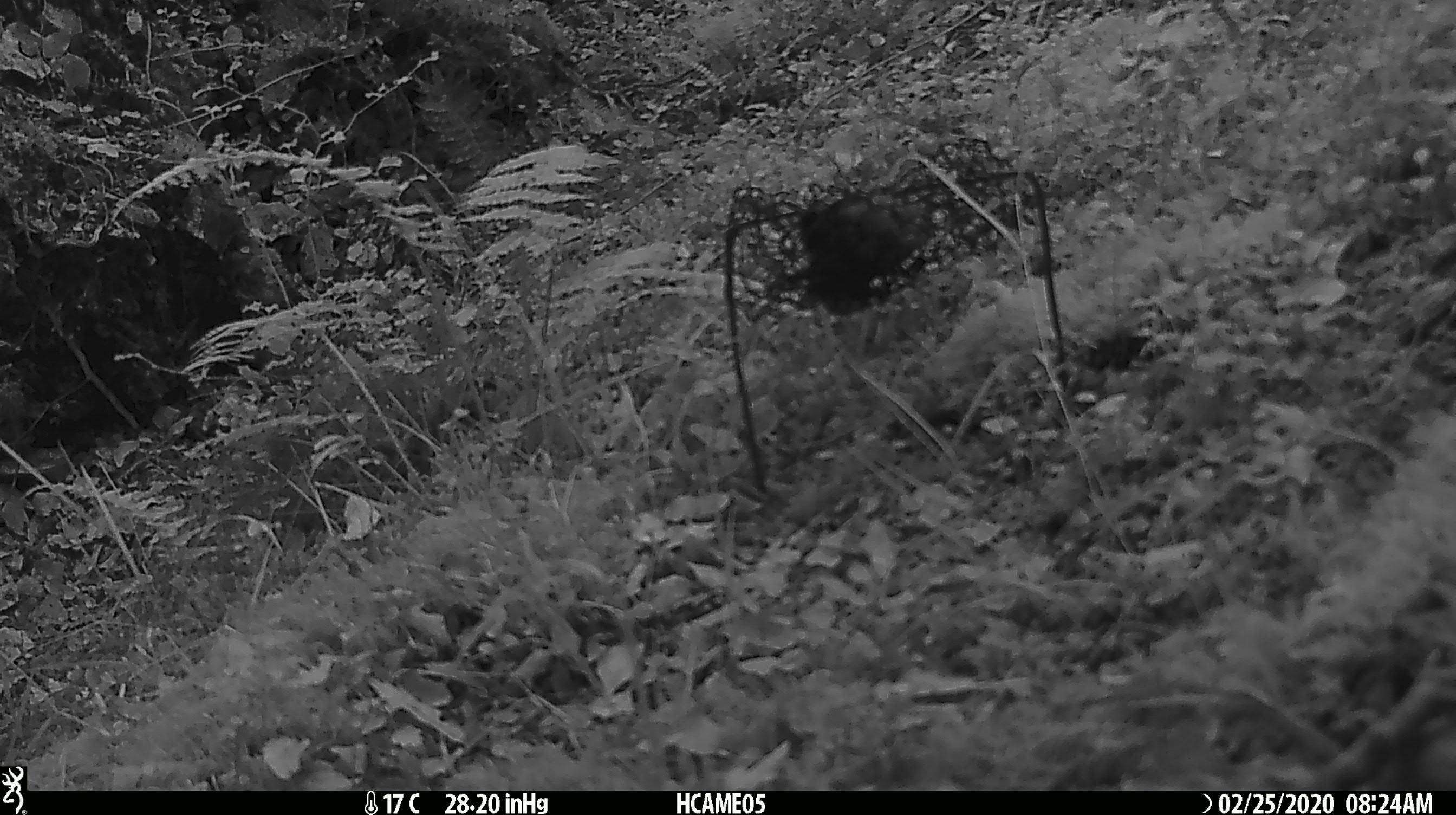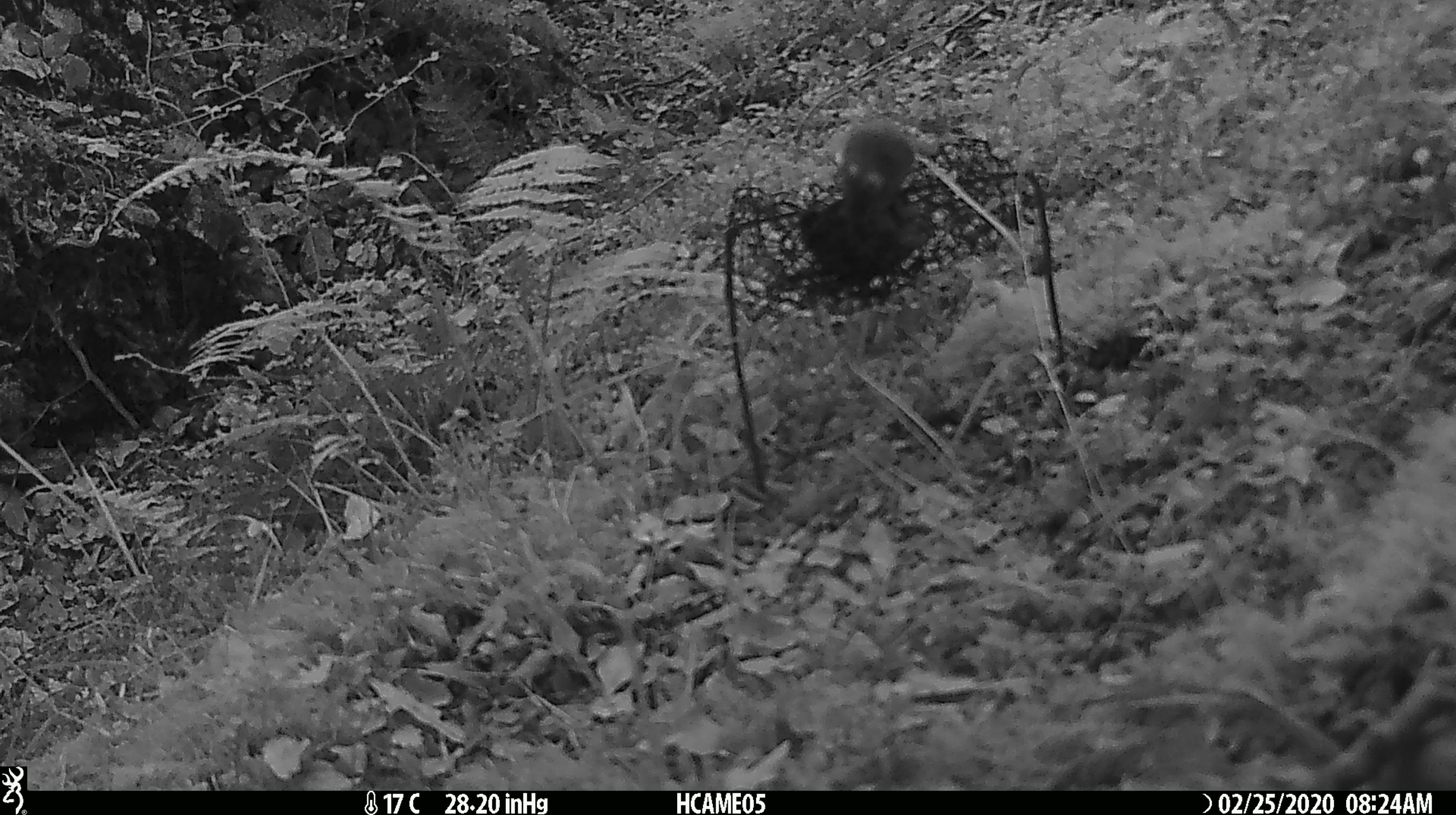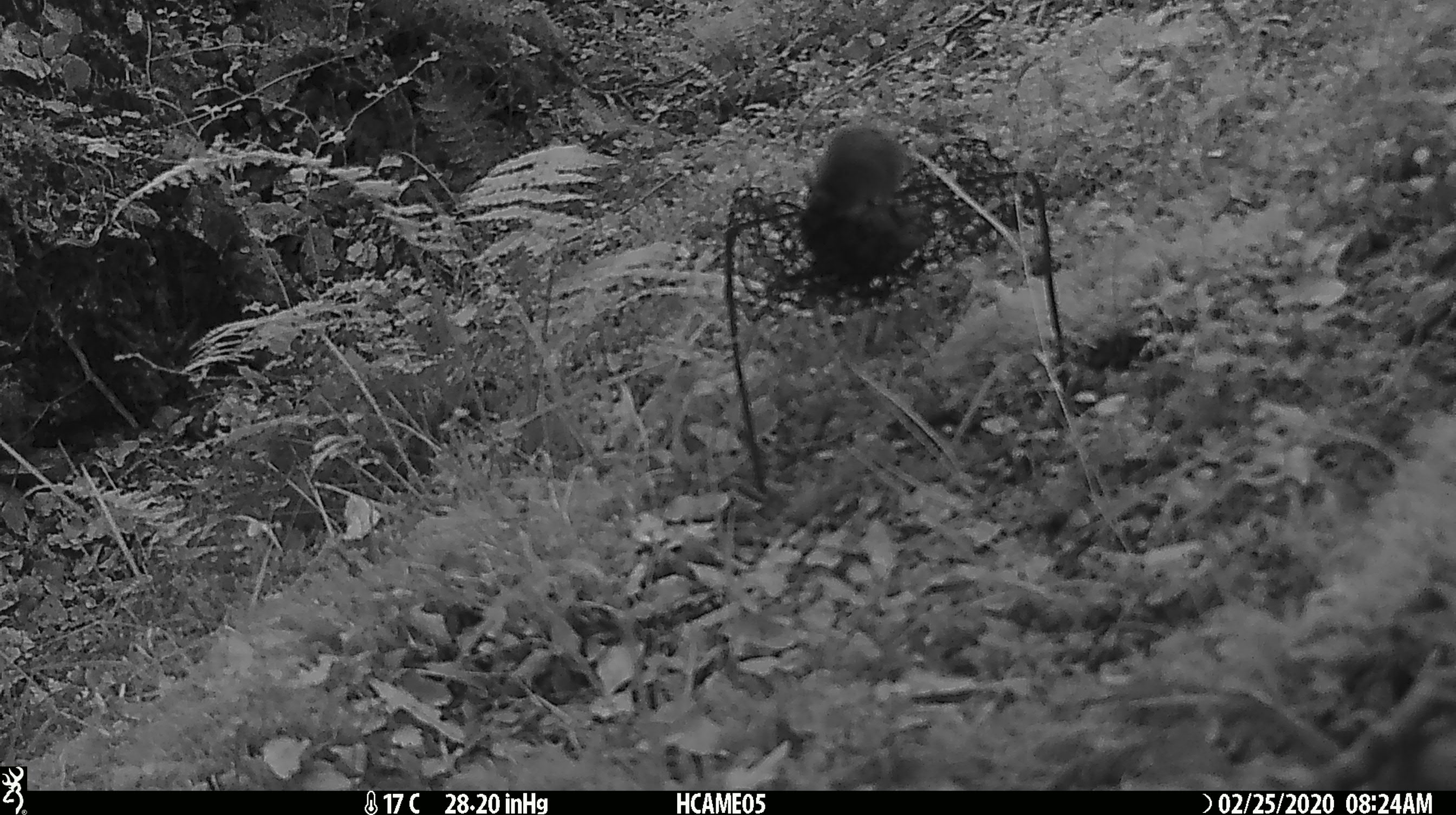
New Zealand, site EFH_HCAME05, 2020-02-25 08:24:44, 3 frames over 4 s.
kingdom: Animalia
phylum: Chordata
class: Mammalia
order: Rodentia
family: Muridae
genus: Mus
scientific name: Mus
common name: mouse